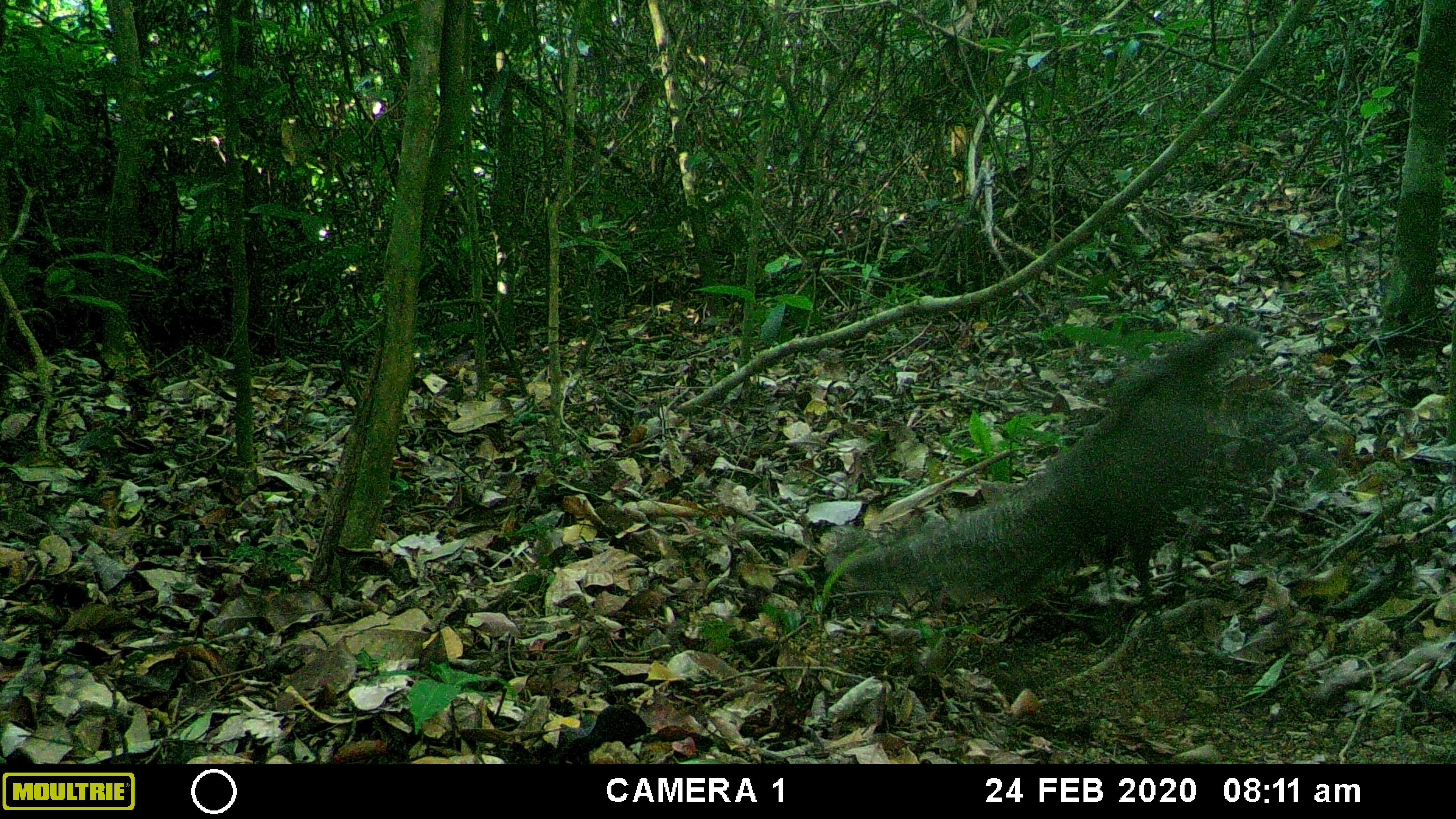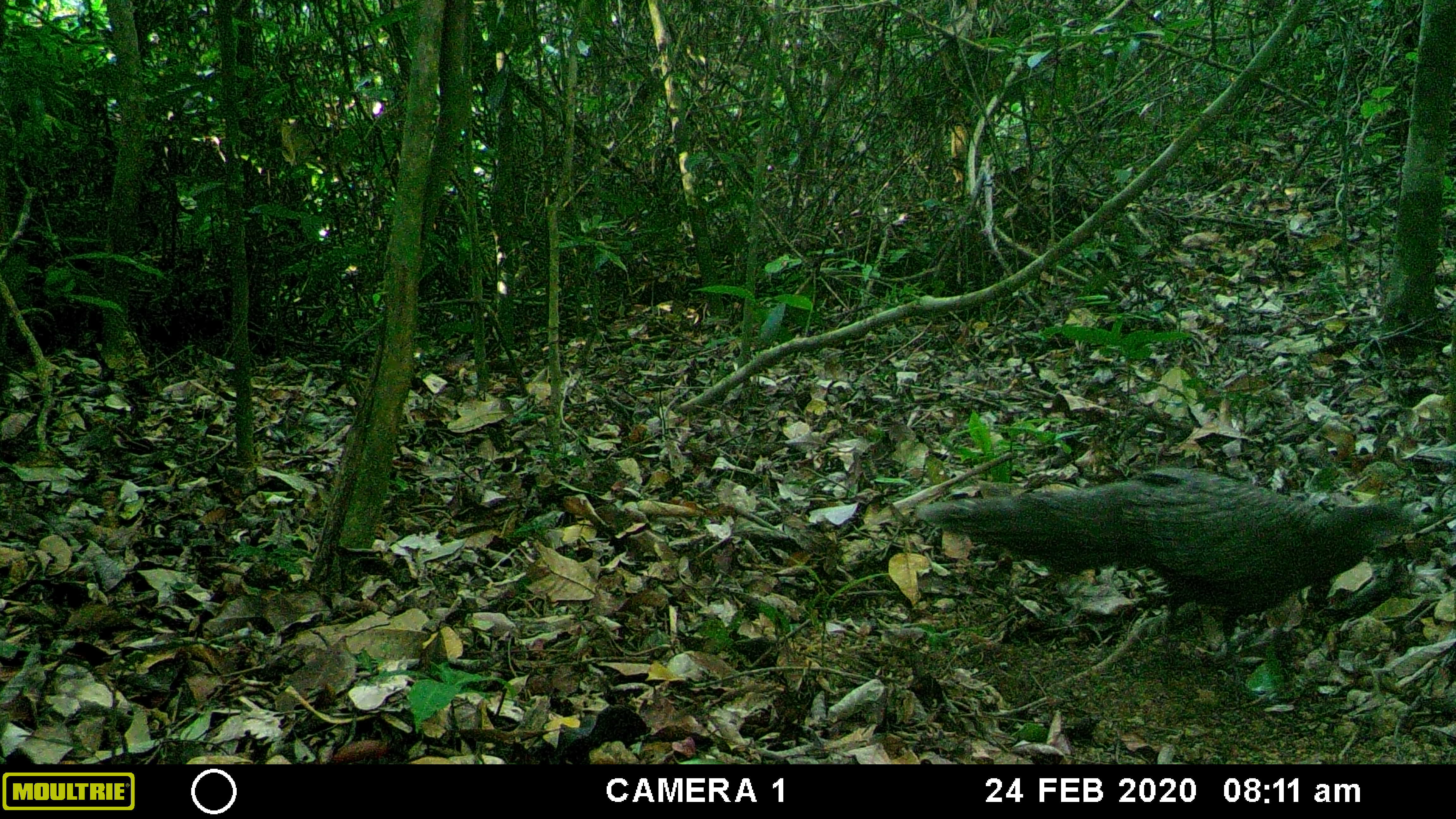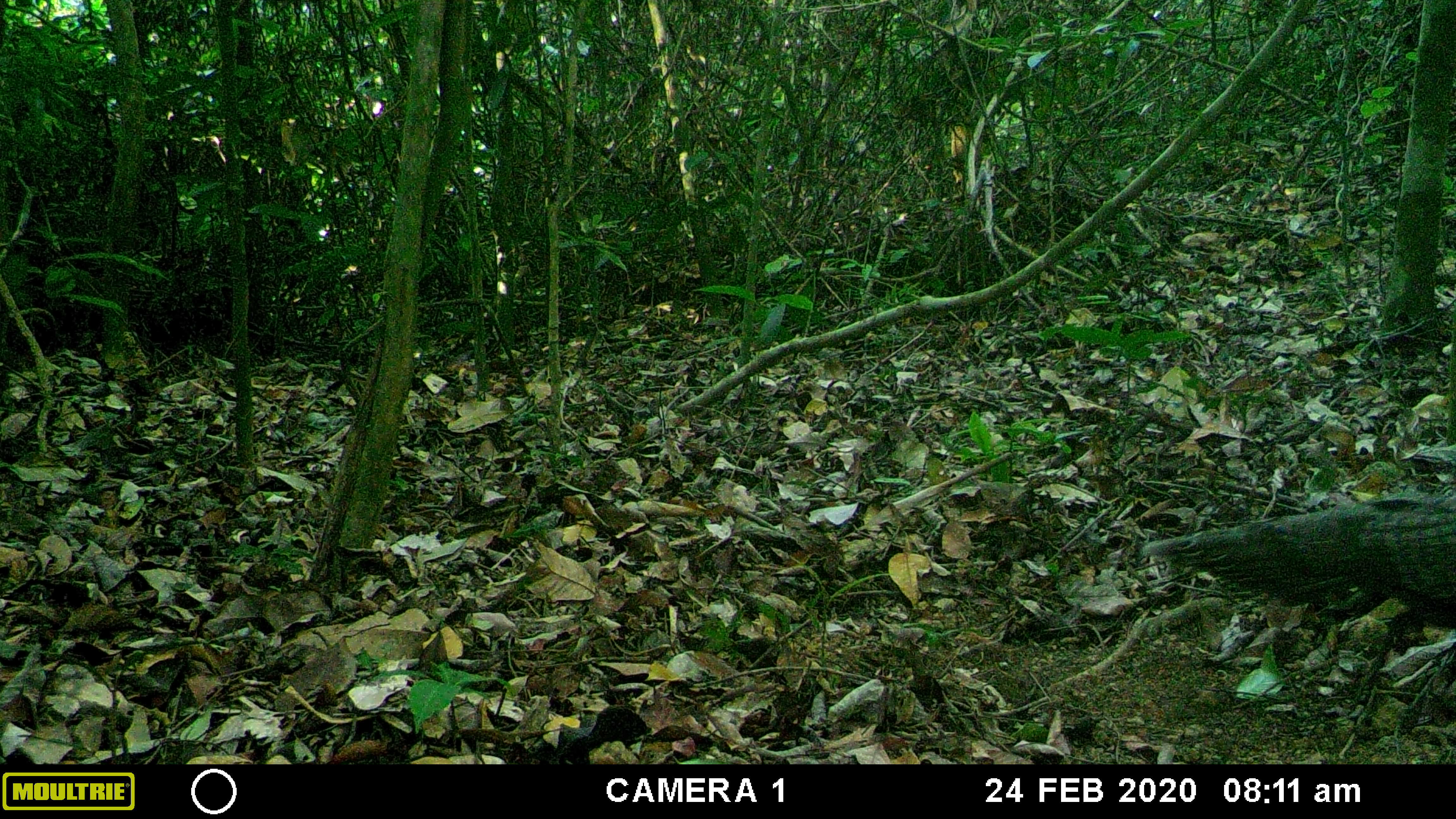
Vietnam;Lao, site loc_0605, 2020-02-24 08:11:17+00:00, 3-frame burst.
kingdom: Animalia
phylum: Chordata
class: Aves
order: Galliformes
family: Phasianidae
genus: Polyplectron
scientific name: Polyplectron bicalcaratum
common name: gray peacock-pheasant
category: grey peacock pheasant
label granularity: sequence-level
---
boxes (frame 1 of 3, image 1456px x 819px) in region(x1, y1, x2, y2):
grey peacock pheasant: region(847, 324, 1269, 653)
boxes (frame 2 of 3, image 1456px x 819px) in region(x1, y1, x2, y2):
grey peacock pheasant: region(914, 467, 1420, 682)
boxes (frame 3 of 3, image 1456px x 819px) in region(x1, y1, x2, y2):
grey peacock pheasant: region(1142, 491, 1456, 628)